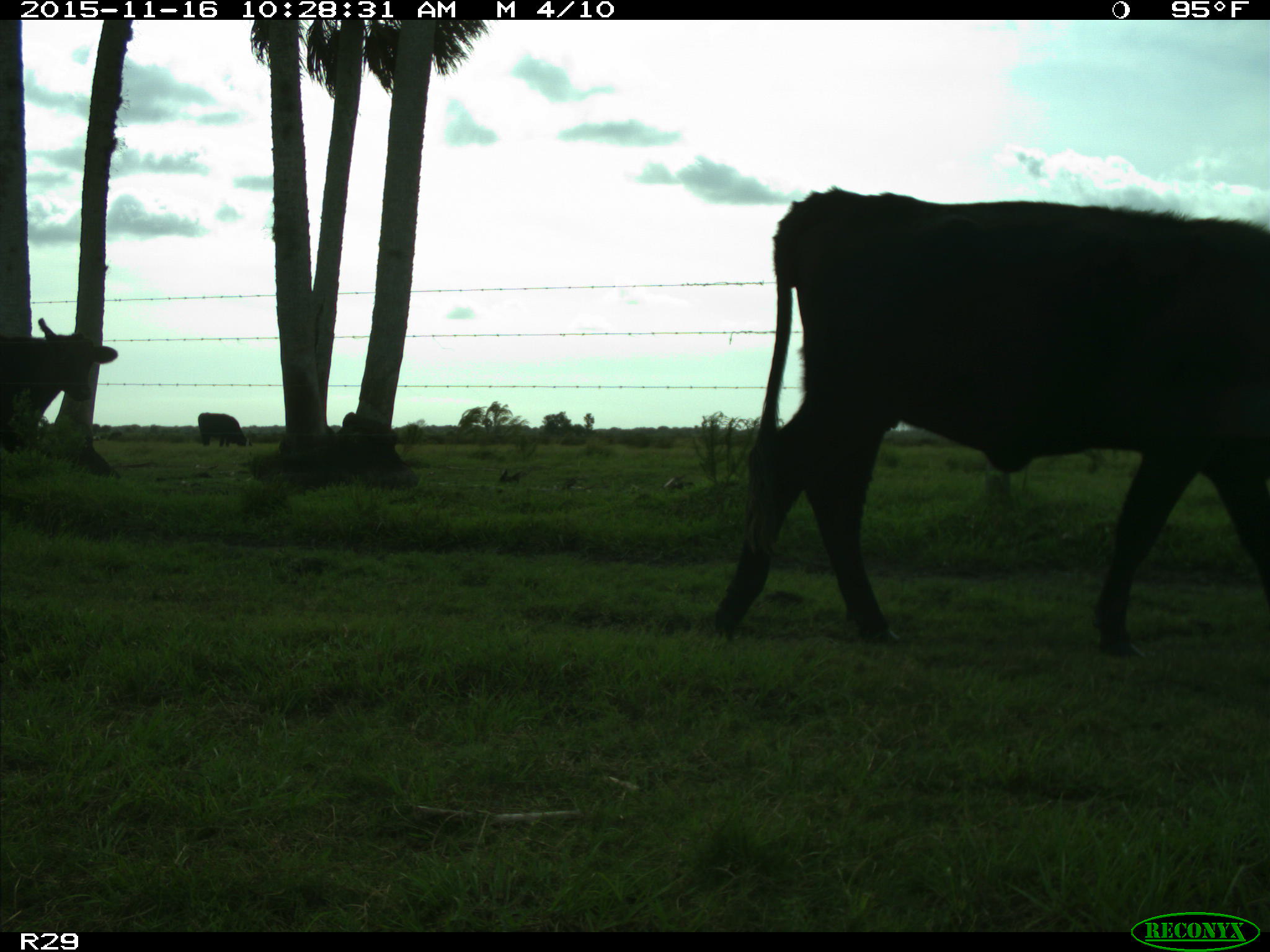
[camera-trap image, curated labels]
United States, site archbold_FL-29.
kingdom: Animalia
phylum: Chordata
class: Mammalia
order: Artiodactyla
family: Bovidae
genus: Bos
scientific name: Bos taurus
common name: domestic cow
Bos taurus (domestic cow).